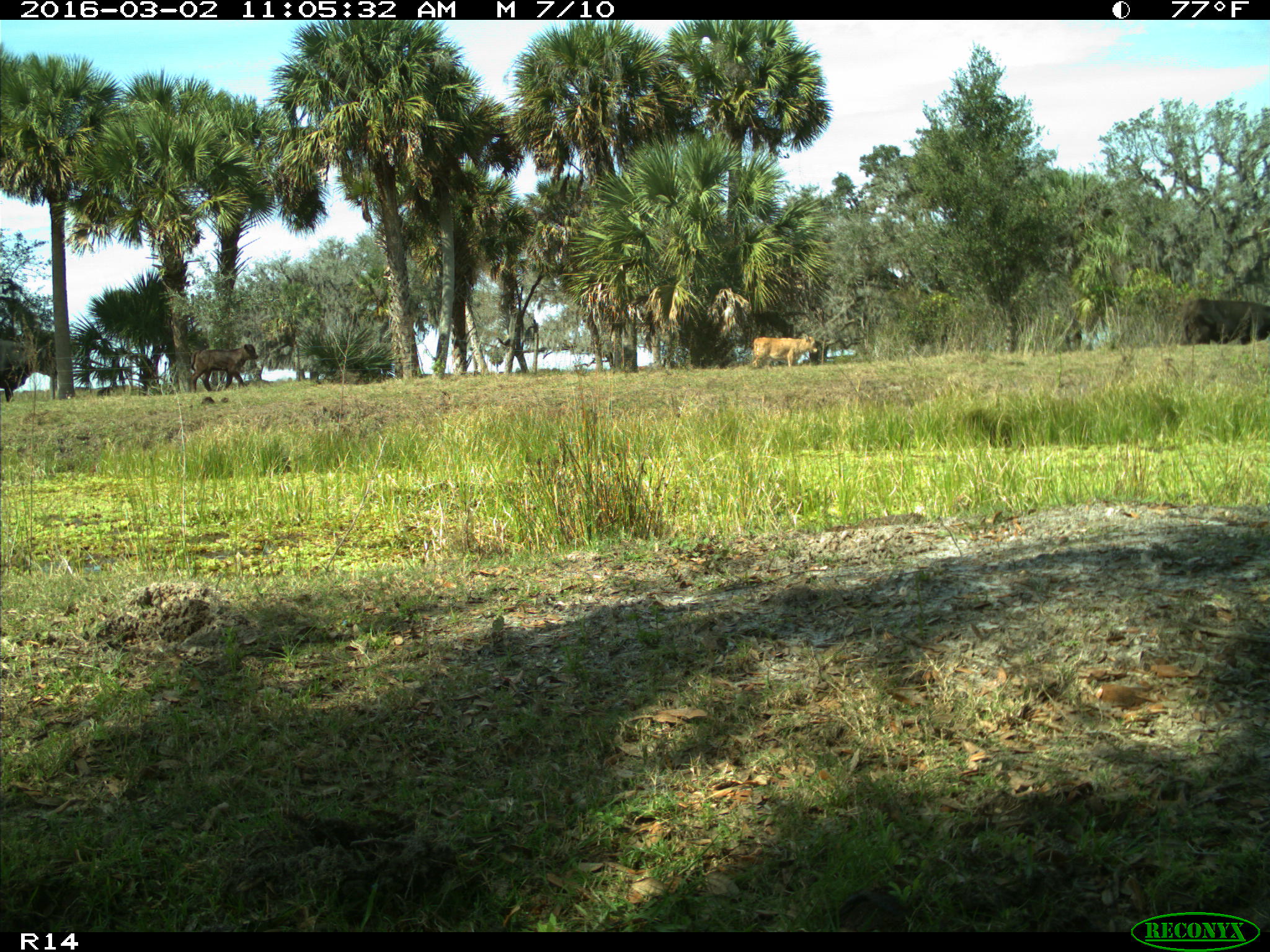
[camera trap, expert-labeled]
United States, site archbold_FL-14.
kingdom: Animalia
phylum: Chordata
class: Mammalia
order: Artiodactyla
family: Bovidae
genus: Bos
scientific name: Bos taurus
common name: domestic cow